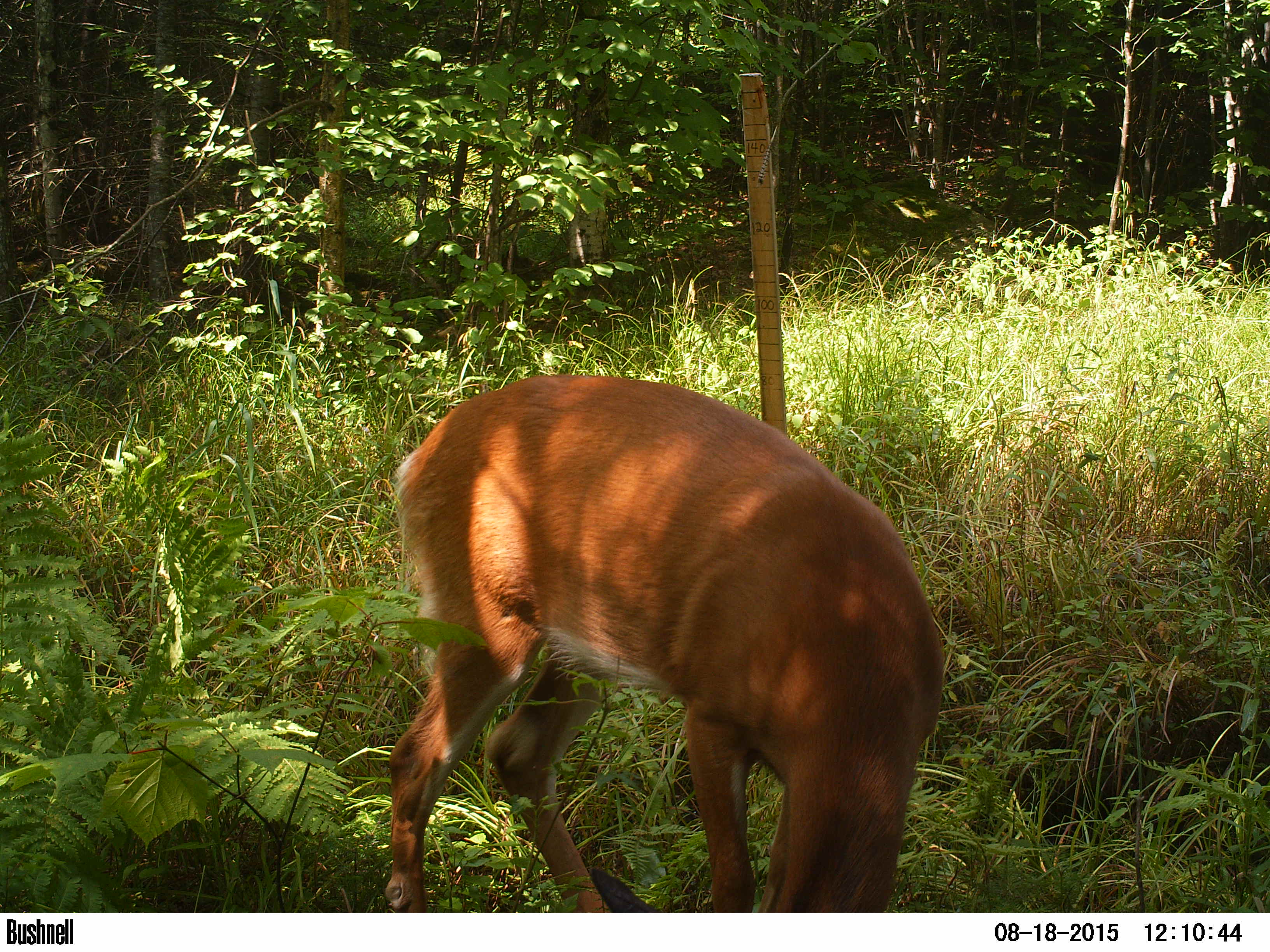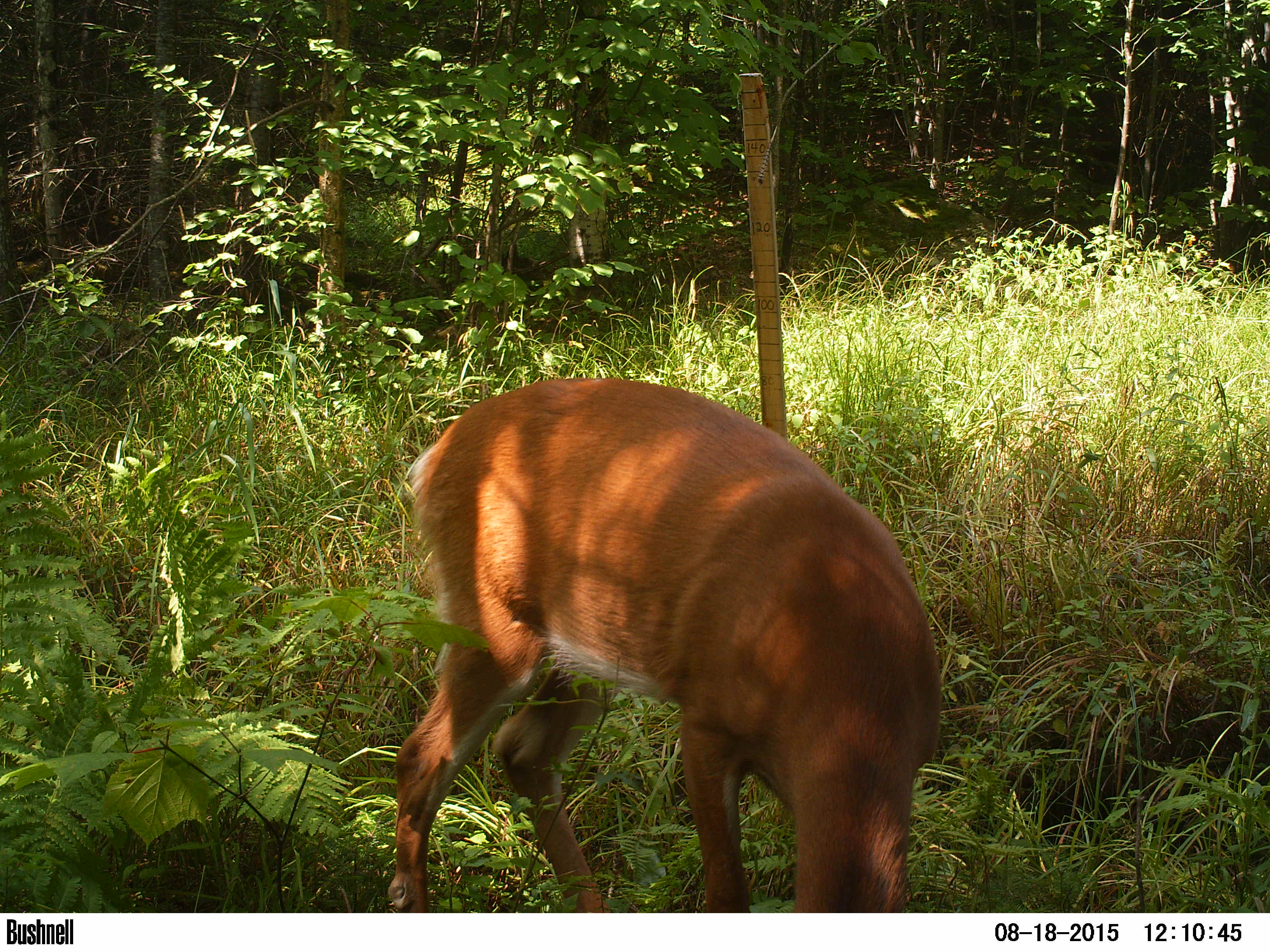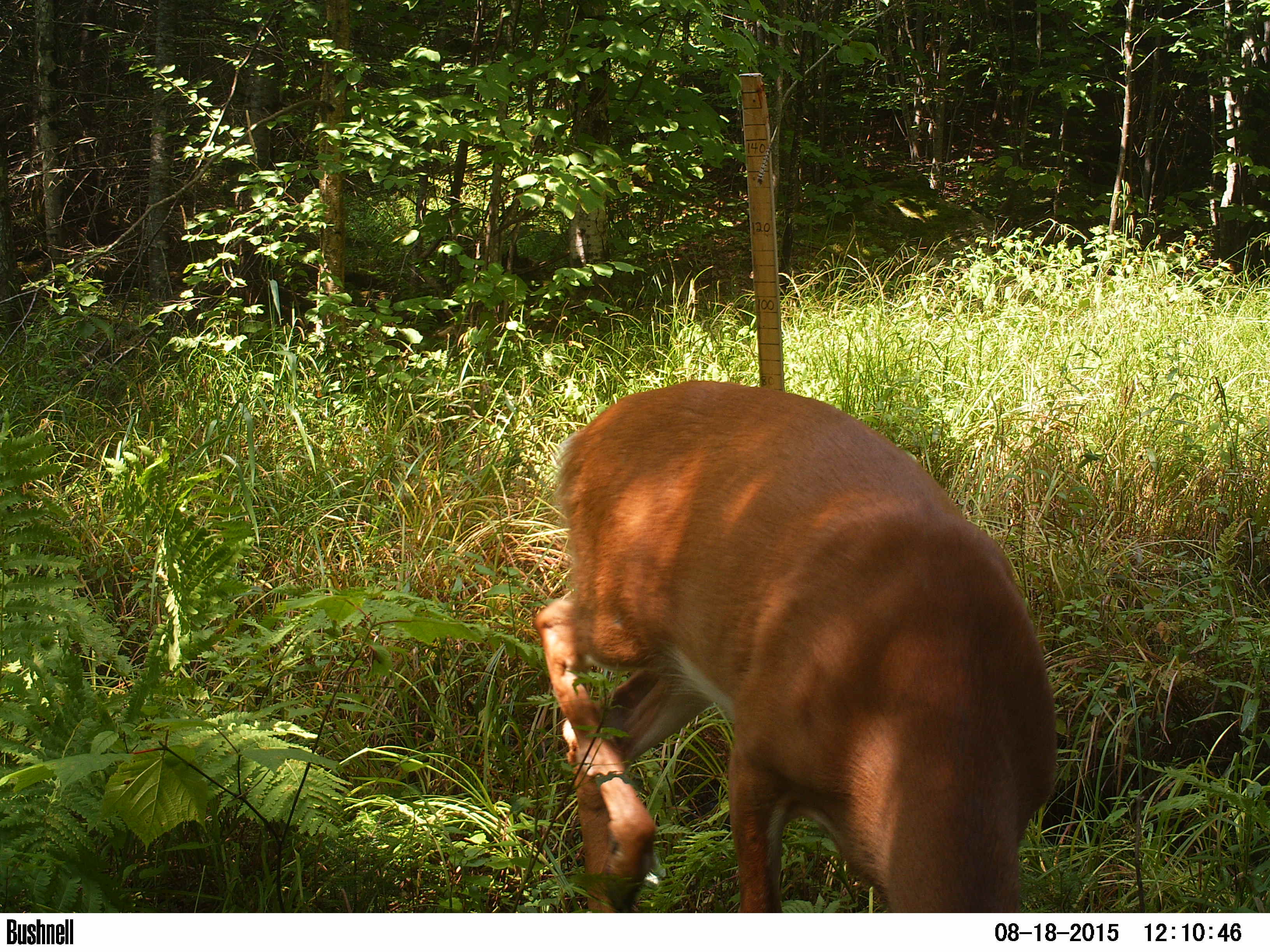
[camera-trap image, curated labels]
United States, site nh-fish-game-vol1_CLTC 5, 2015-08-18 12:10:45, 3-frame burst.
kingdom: Animalia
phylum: Chordata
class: Mammalia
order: Artiodactyla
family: Cervidae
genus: Odocoileus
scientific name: Odocoileus virginianus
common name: white-tailed deer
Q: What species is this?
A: White-tailed deer (Odocoileus virginianus).